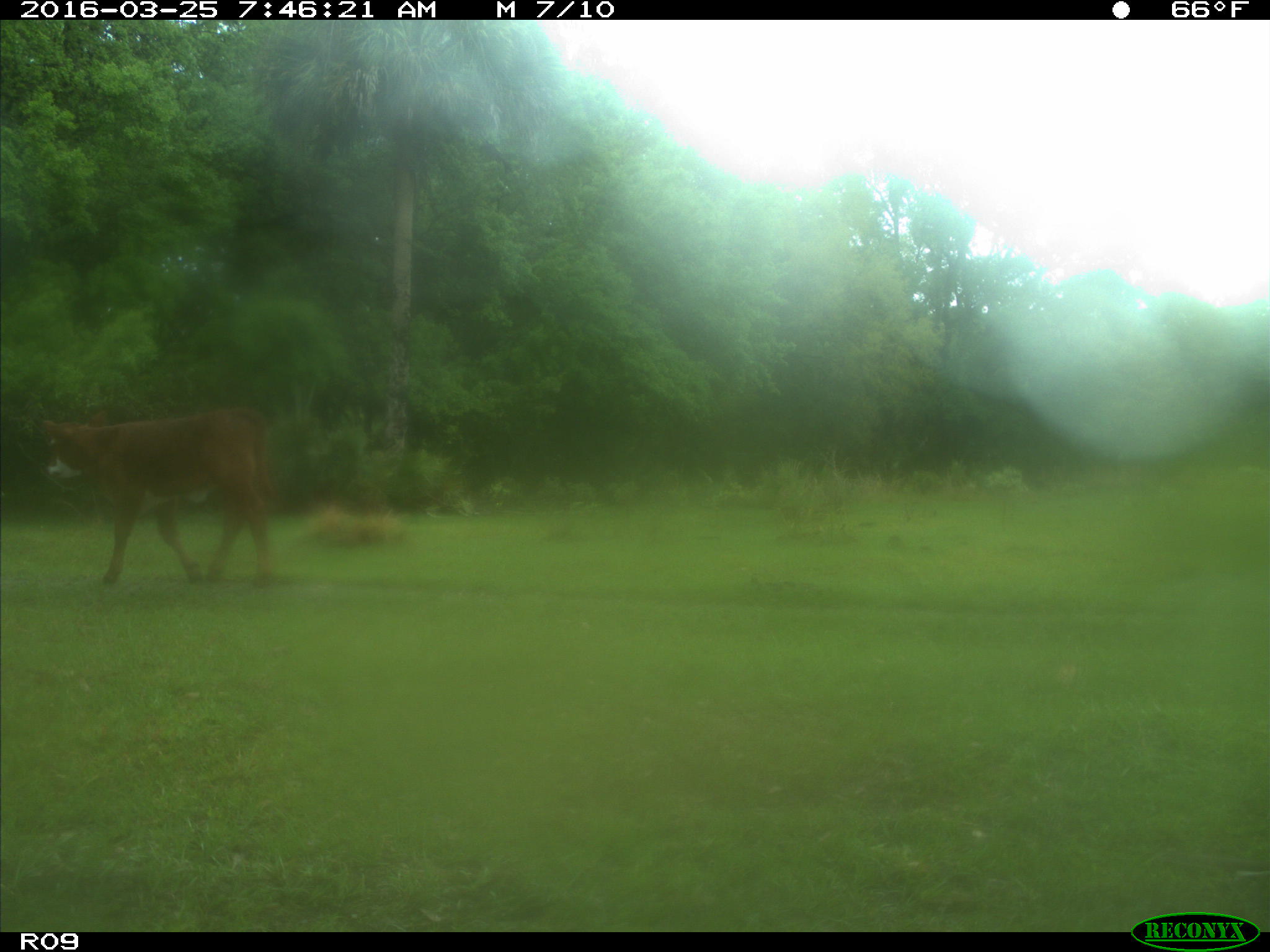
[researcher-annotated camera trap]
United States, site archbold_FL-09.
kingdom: Animalia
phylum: Chordata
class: Mammalia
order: Artiodactyla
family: Bovidae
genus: Bos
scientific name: Bos taurus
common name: domestic cow